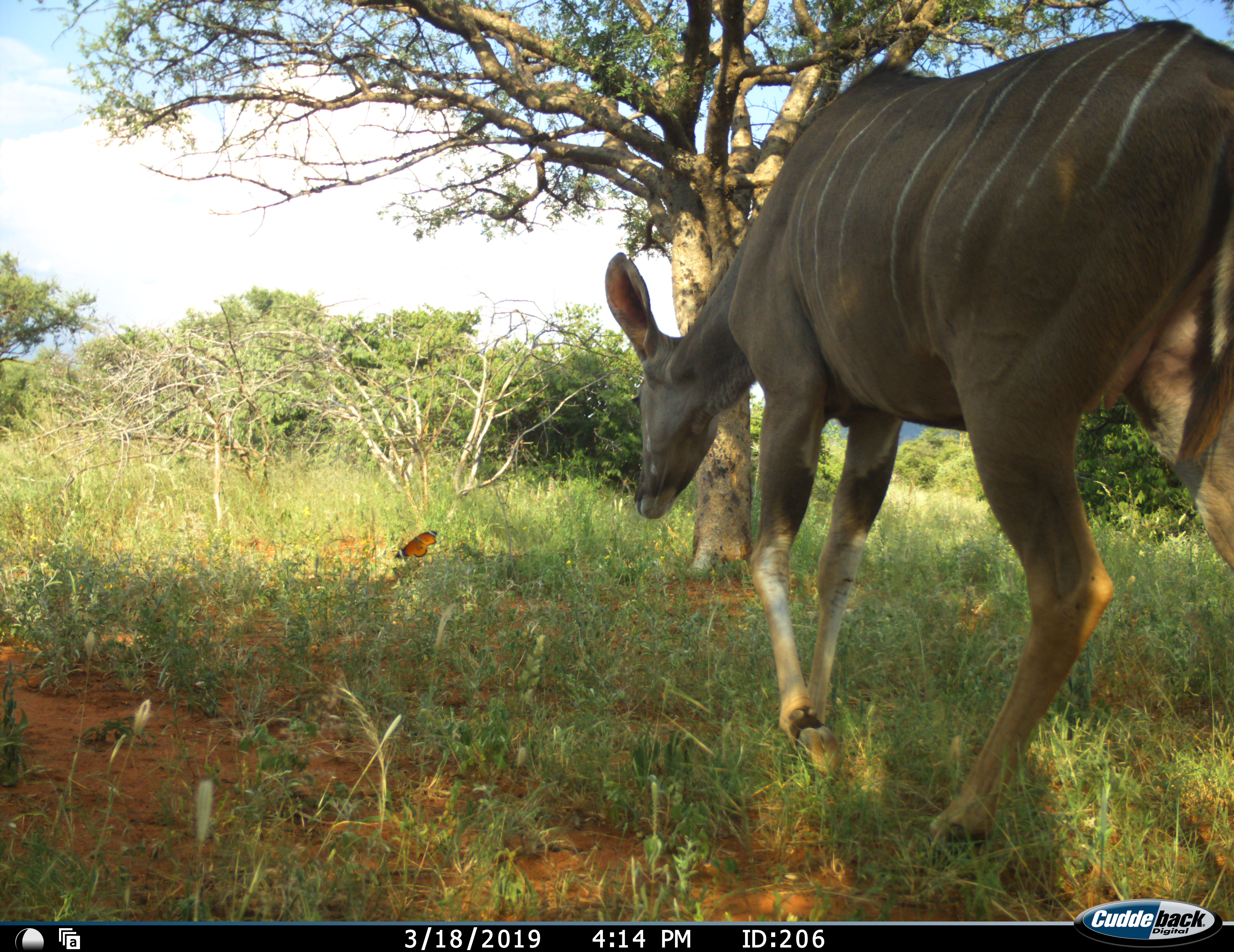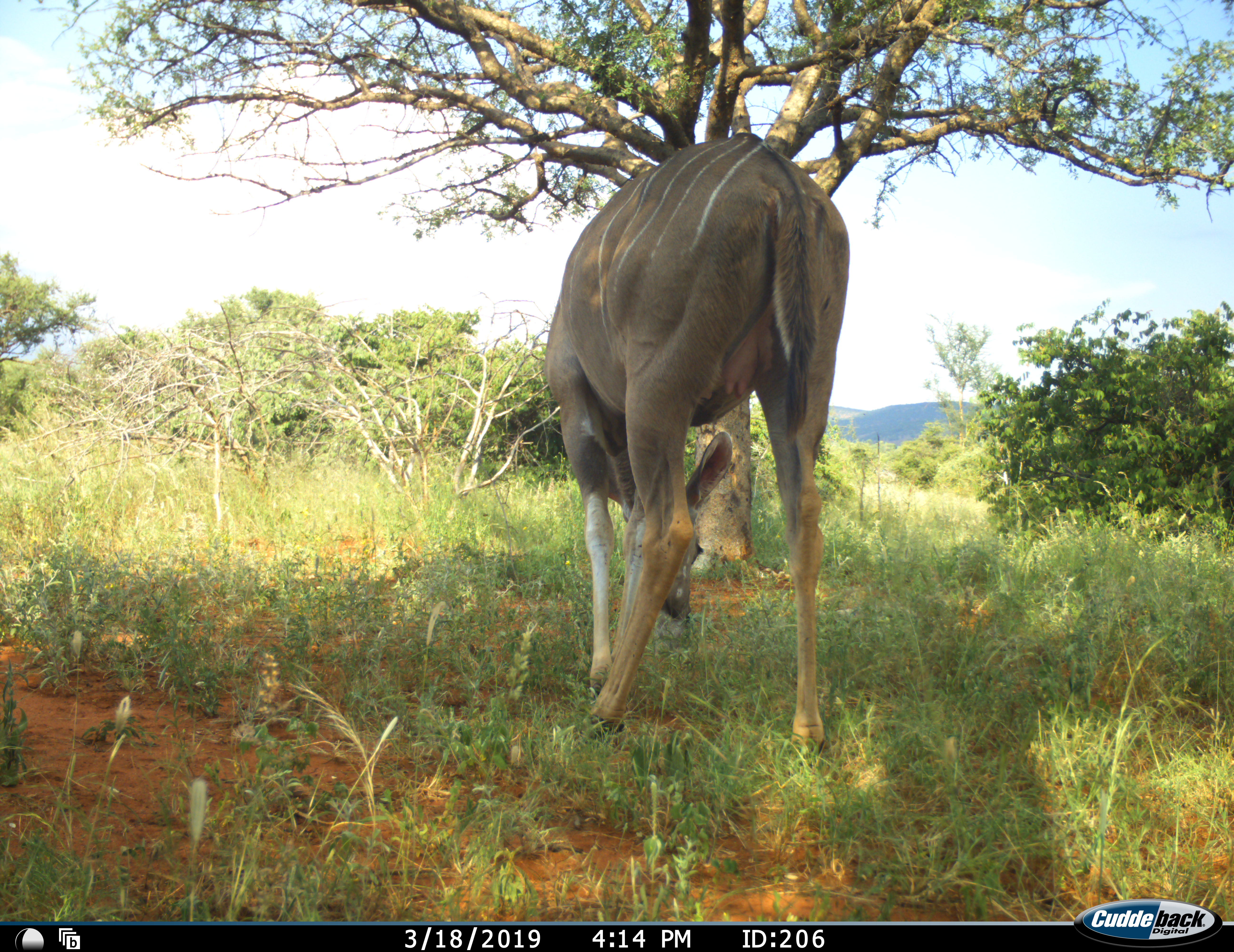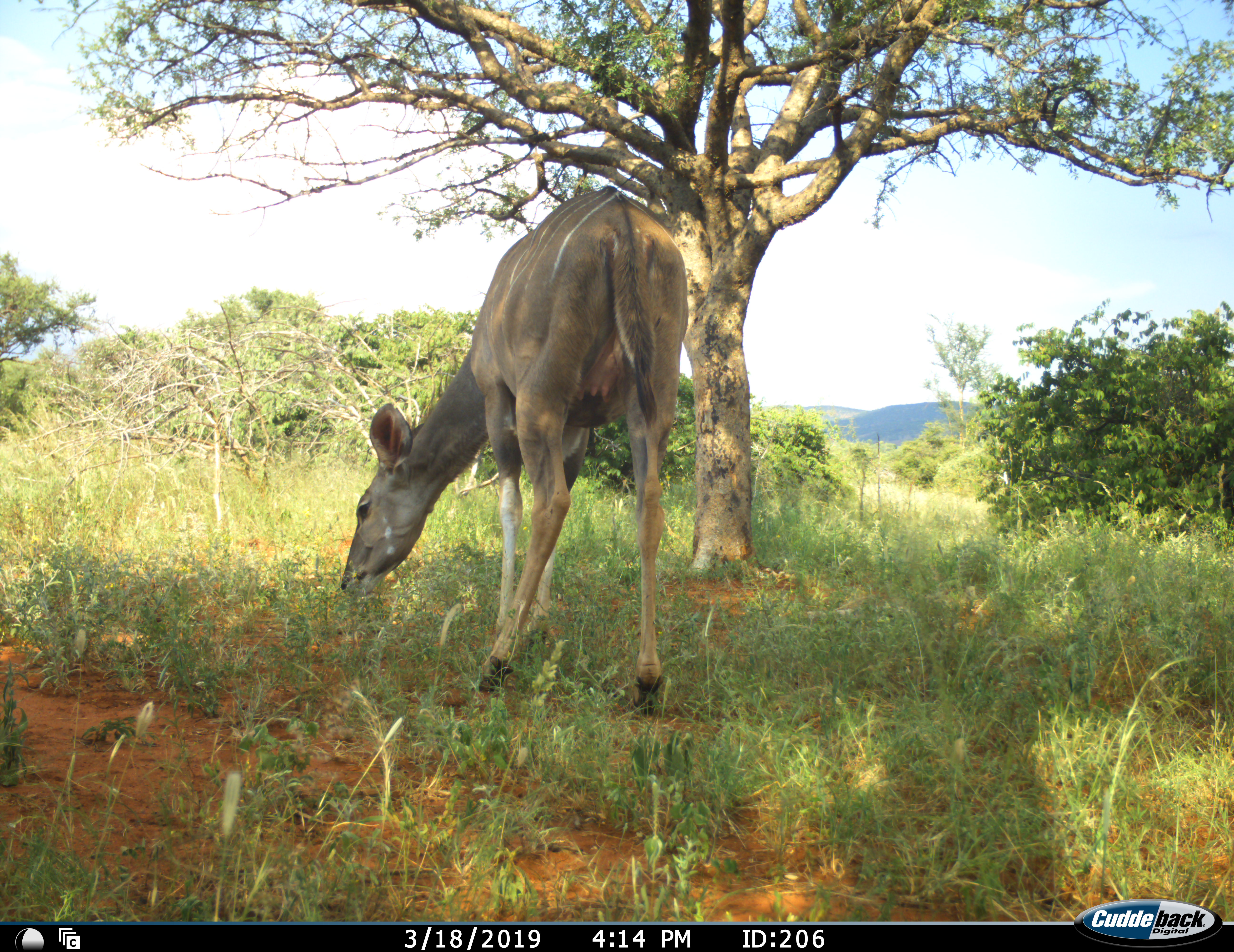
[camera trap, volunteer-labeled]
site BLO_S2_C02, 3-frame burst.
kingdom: Animalia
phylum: Chordata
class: Mammalia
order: Artiodactyla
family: Bovidae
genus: Tragelaphus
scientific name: Tragelaphus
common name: kudu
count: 1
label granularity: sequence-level